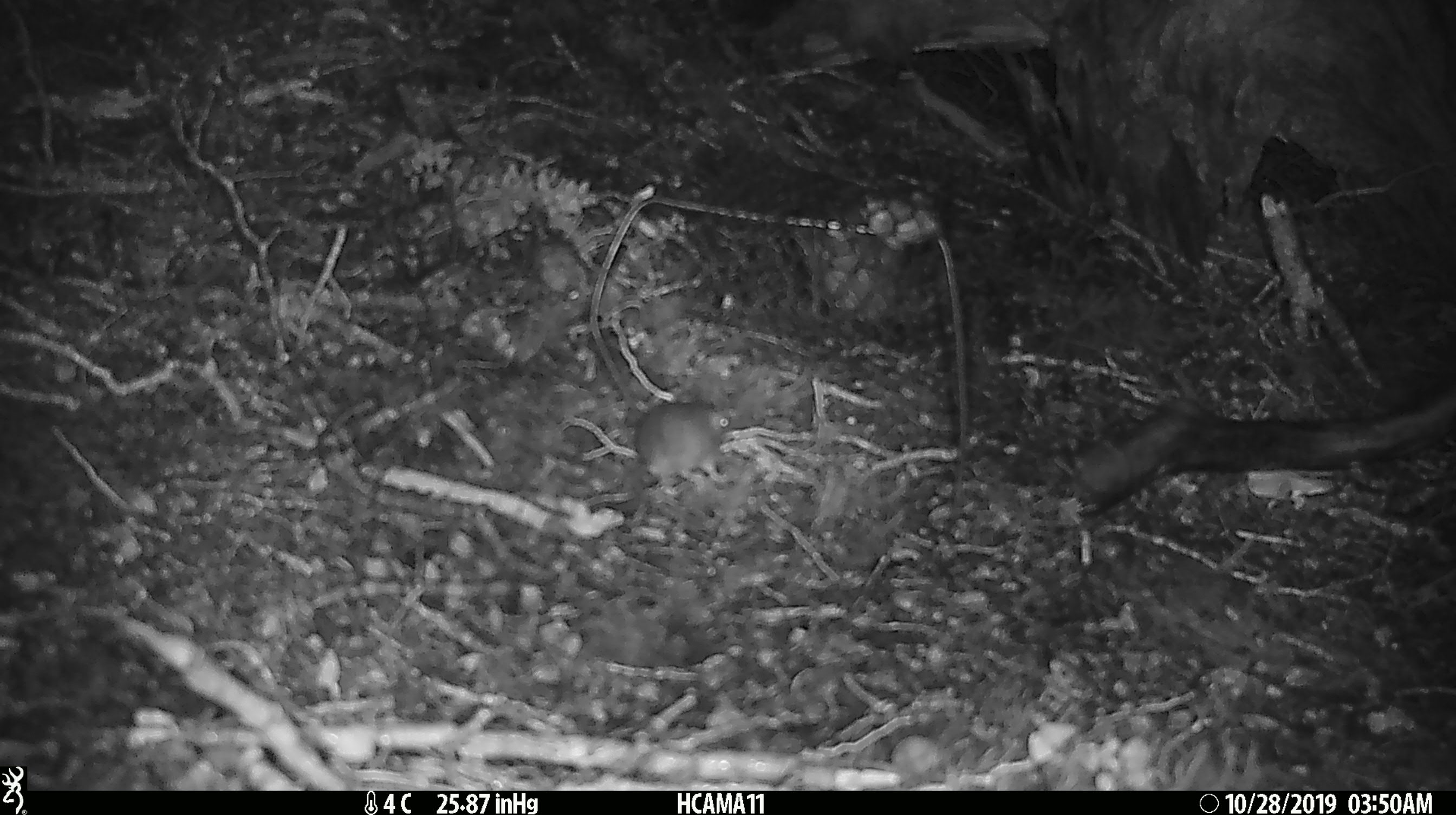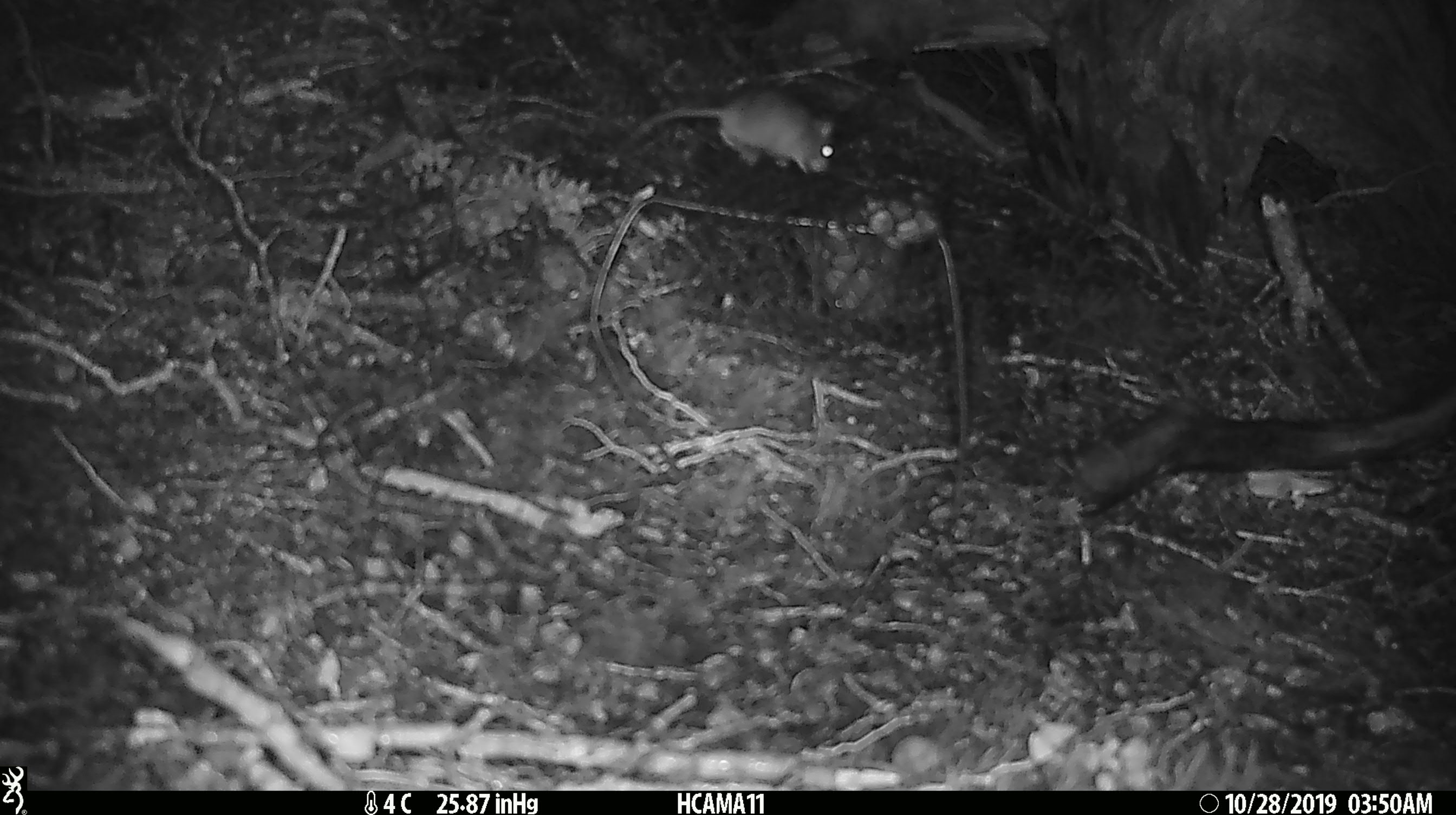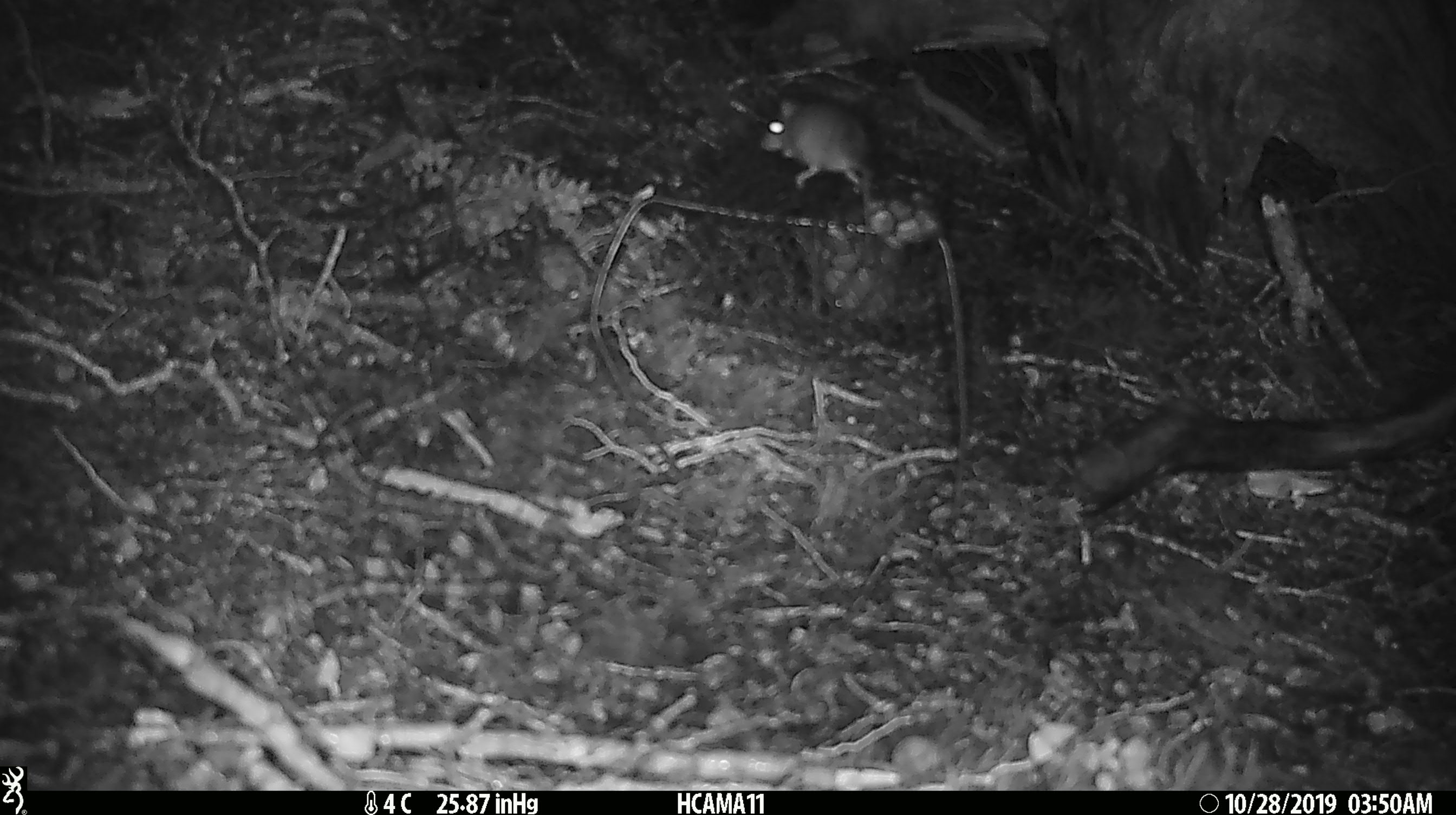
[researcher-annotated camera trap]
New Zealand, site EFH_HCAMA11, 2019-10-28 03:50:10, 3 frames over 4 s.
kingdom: Animalia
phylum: Chordata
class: Mammalia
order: Rodentia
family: Muridae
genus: Mus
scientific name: Mus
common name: mouse